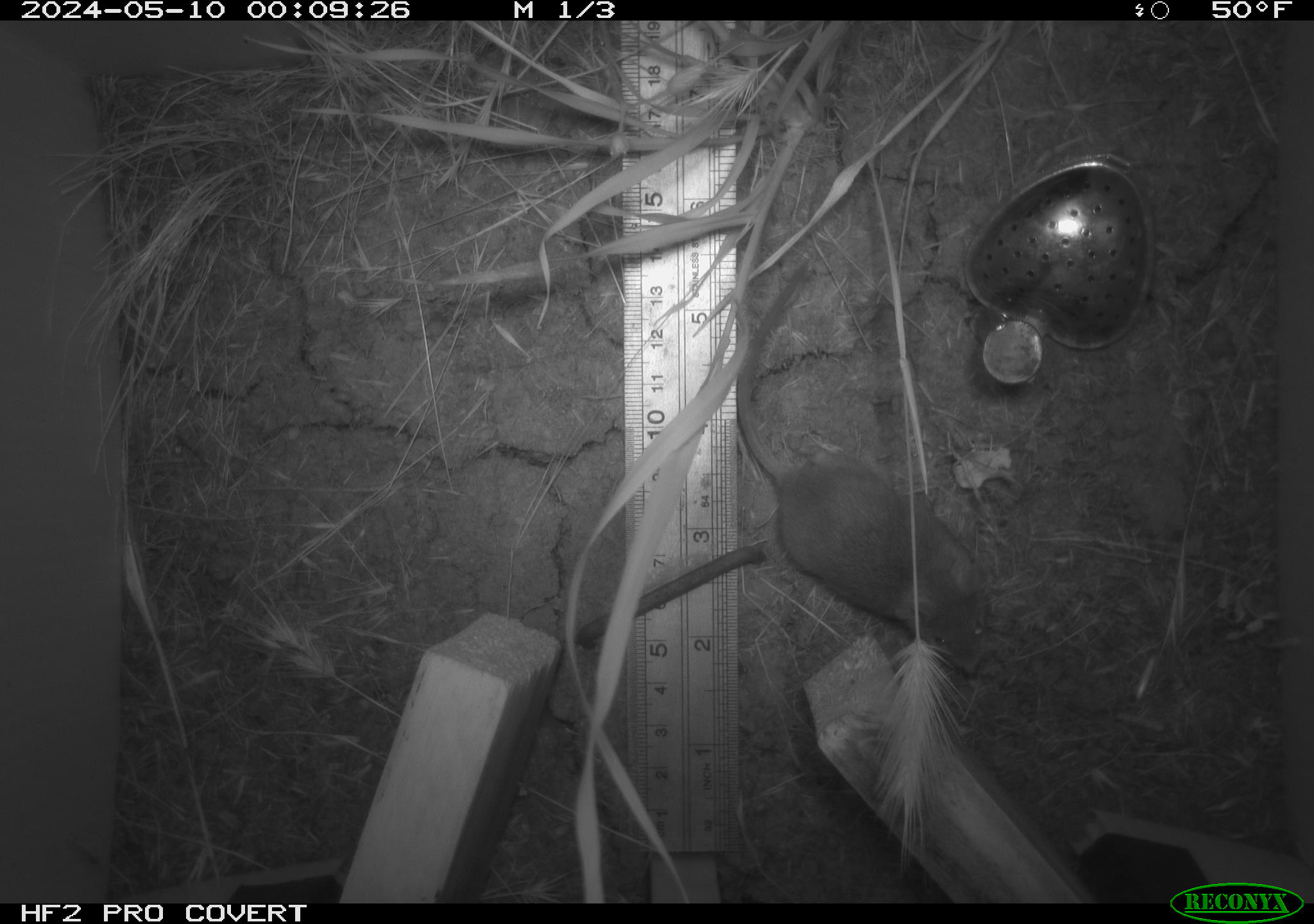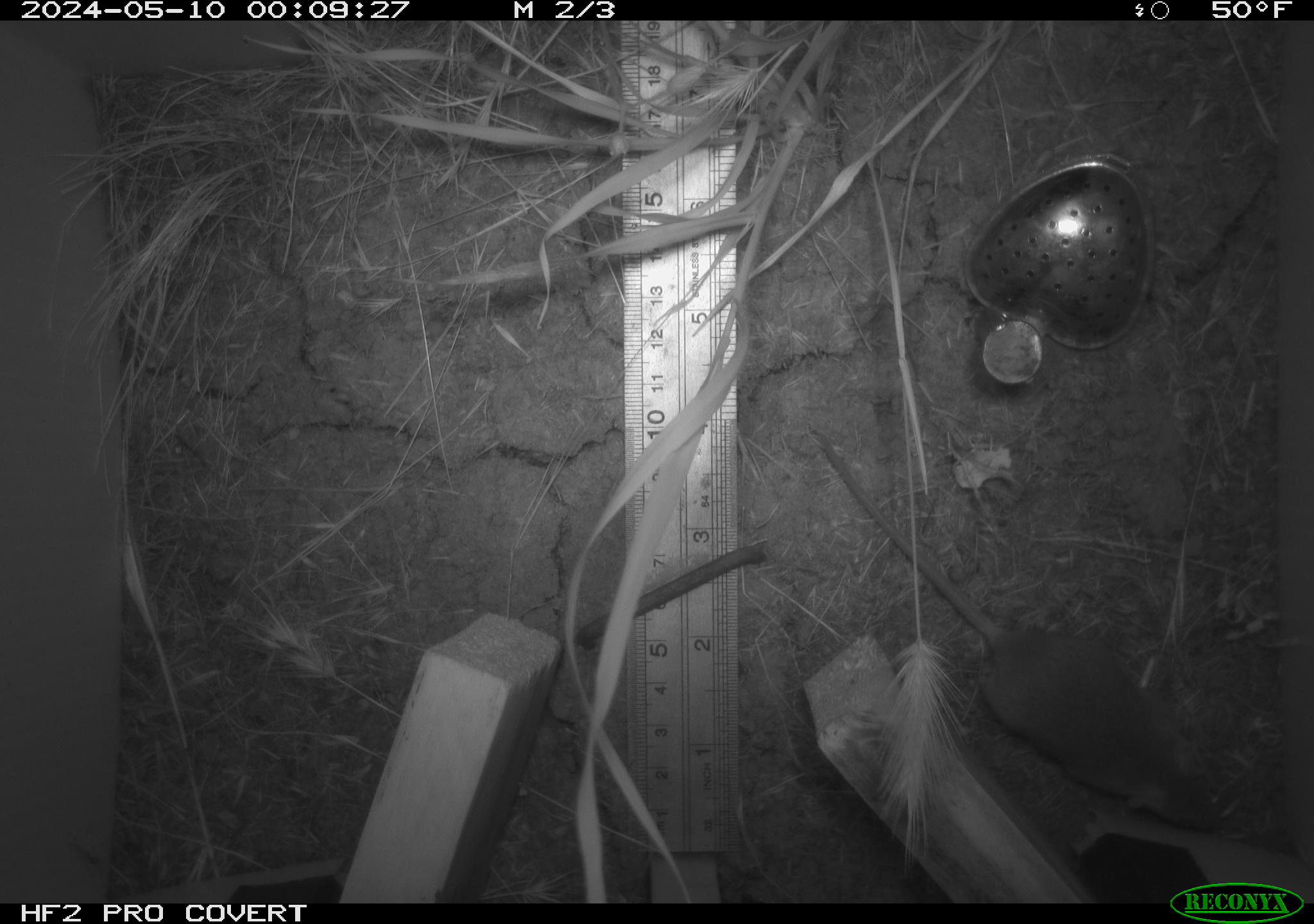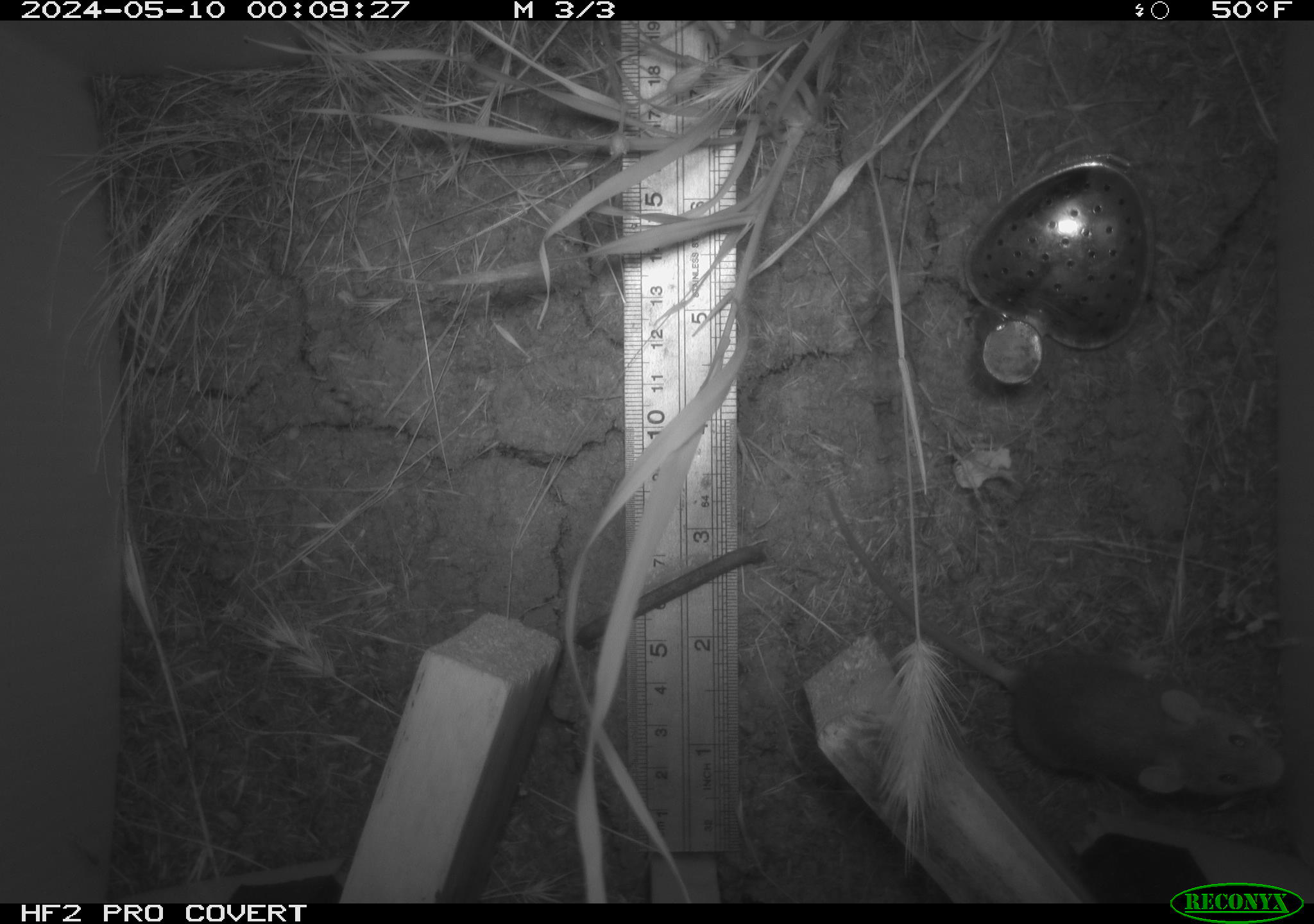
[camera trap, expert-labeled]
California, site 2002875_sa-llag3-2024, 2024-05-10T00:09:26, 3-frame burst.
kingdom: Animalia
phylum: Chordata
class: Mammalia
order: Rodentia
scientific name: Rodentia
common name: rodent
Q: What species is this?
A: Rodent (Rodentia).